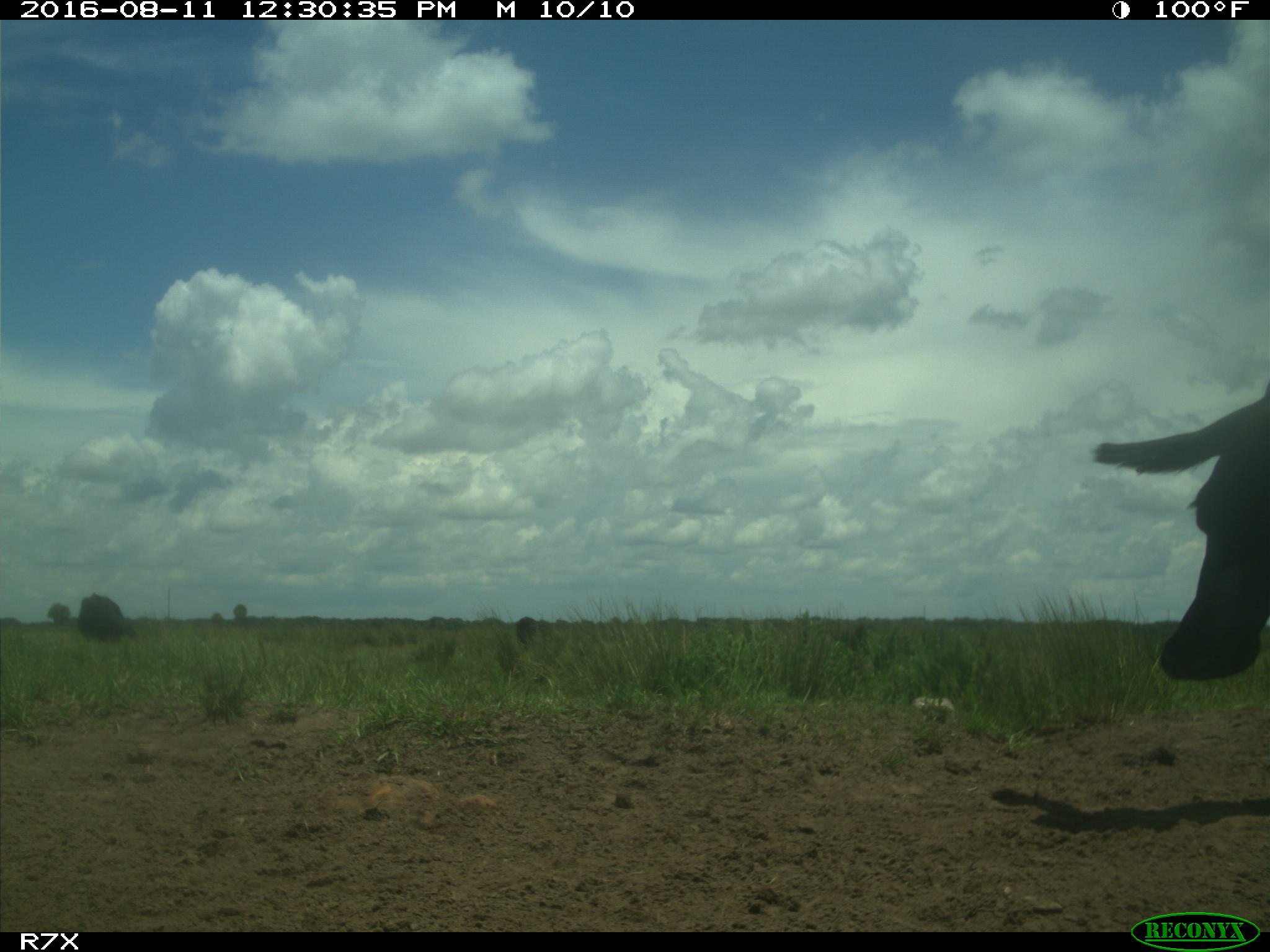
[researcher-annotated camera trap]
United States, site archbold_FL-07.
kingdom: Animalia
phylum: Chordata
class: Mammalia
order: Artiodactyla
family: Bovidae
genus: Bos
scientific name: Bos taurus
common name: domestic cow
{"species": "Bos taurus (domestic cow)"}